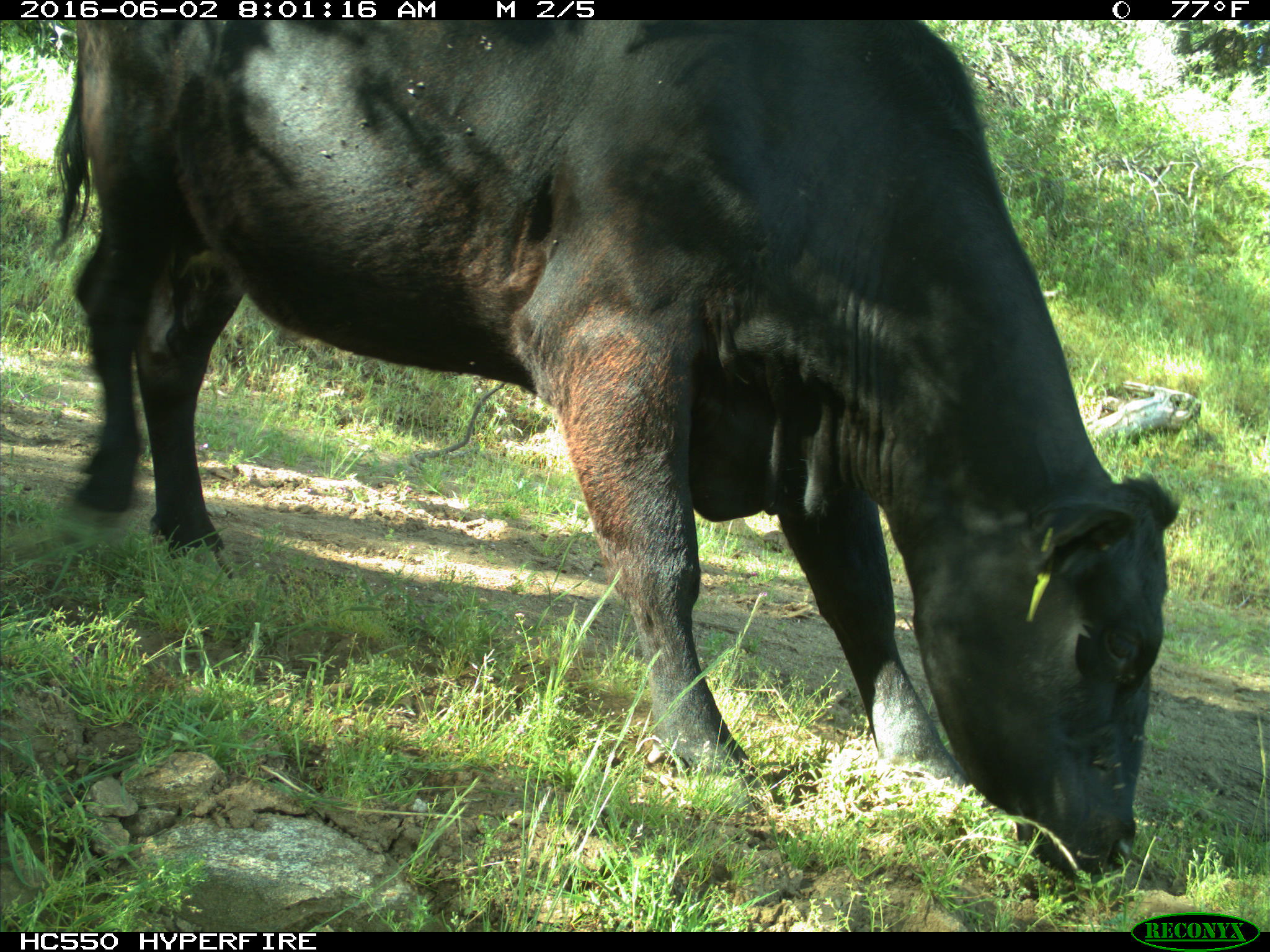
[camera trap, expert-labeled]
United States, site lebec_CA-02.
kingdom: Animalia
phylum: Chordata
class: Mammalia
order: Artiodactyla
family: Bovidae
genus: Bos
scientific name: Bos taurus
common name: domestic cow